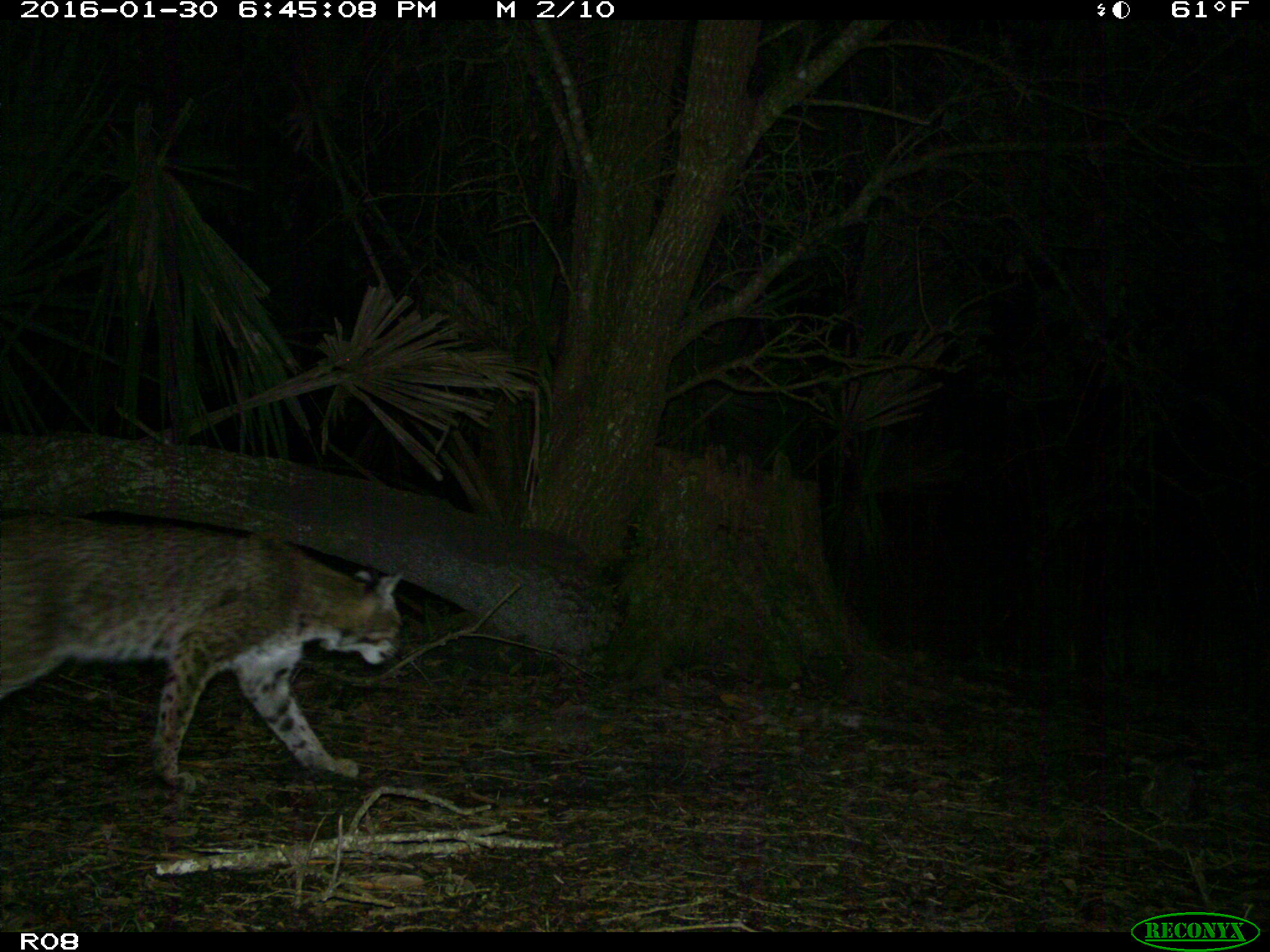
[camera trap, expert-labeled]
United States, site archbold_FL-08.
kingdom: Animalia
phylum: Chordata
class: Mammalia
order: Carnivora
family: Felidae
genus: Lynx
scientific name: Lynx rufus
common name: bobcat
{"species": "Lynx rufus (bobcat)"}